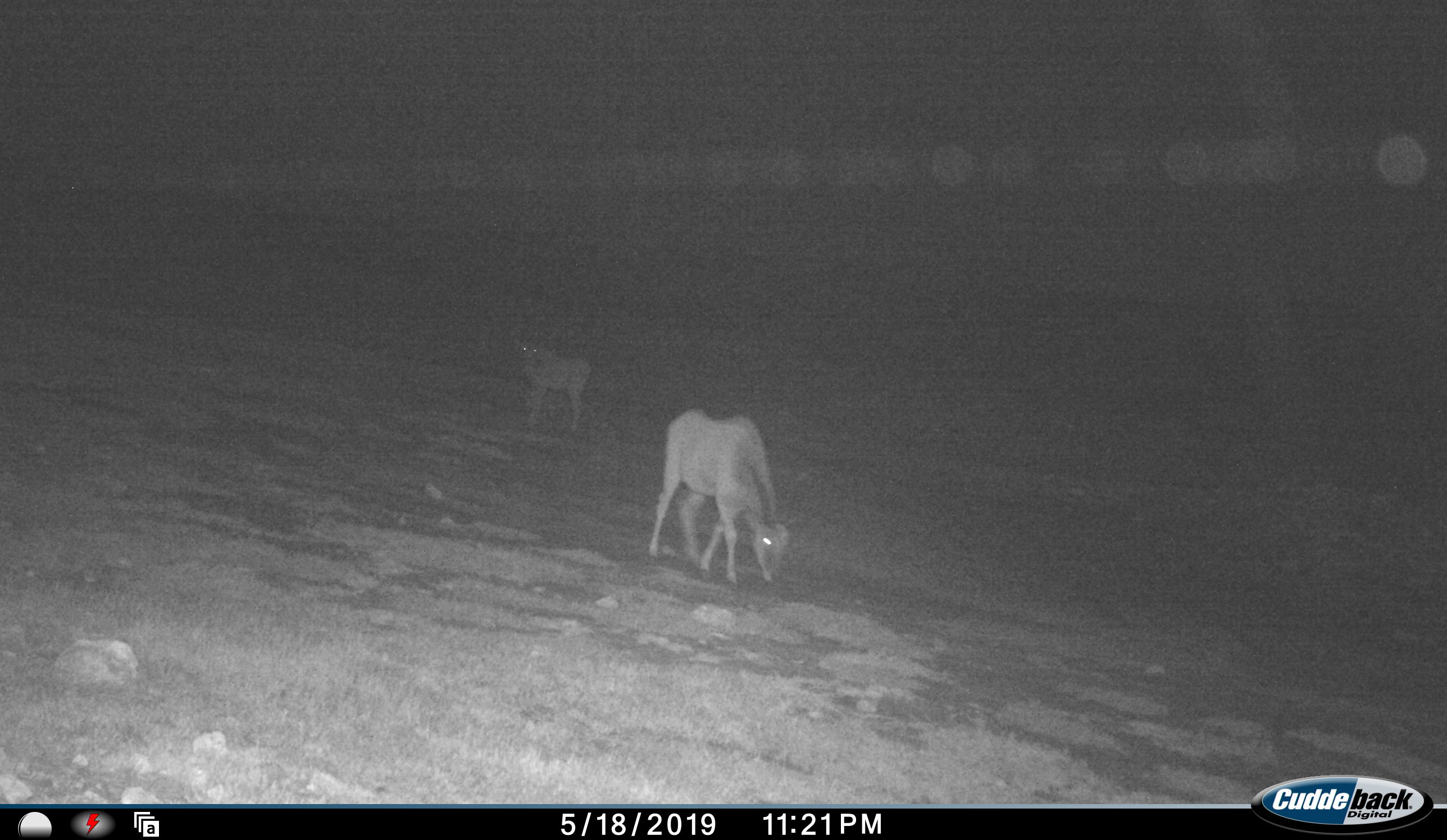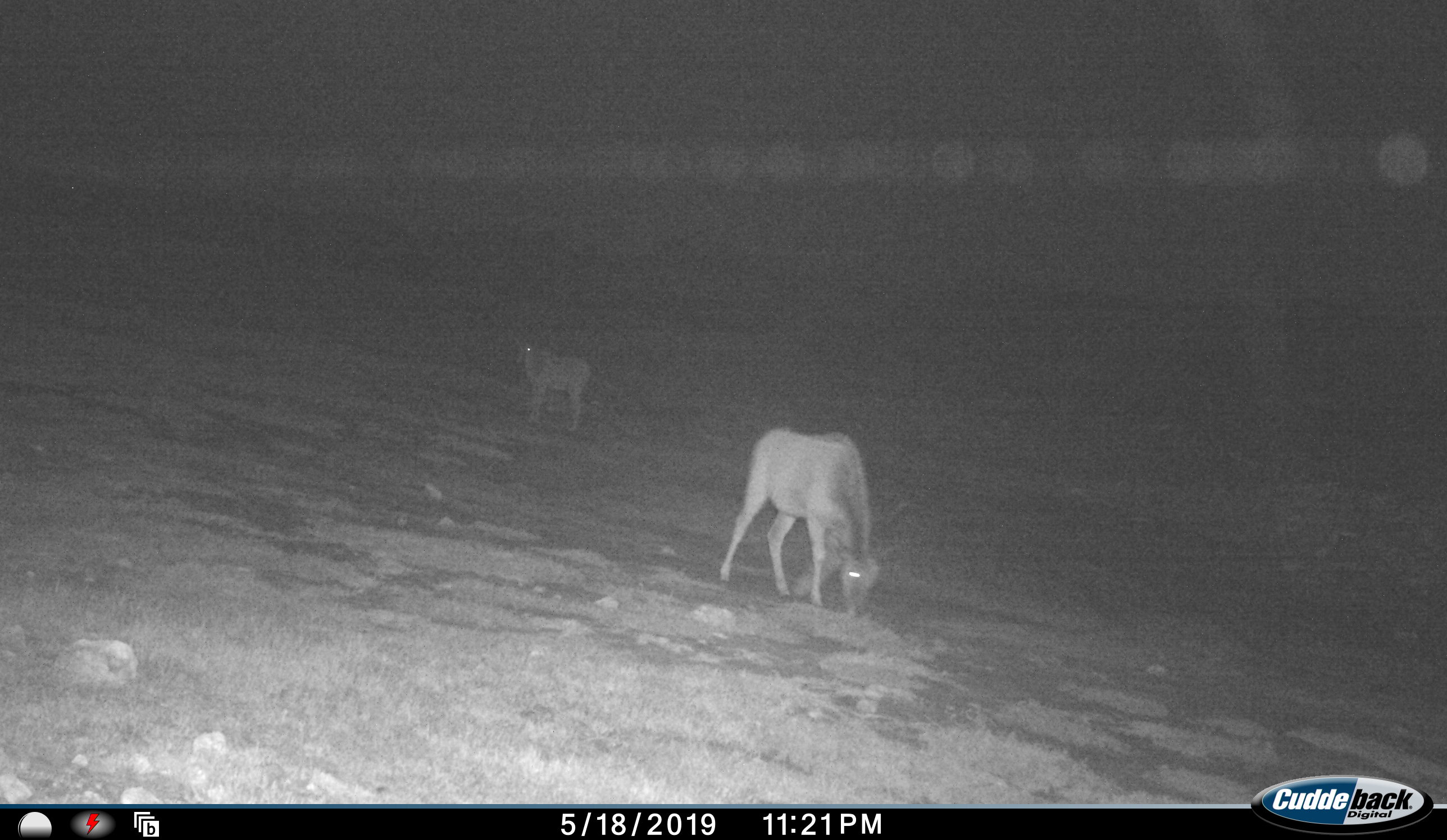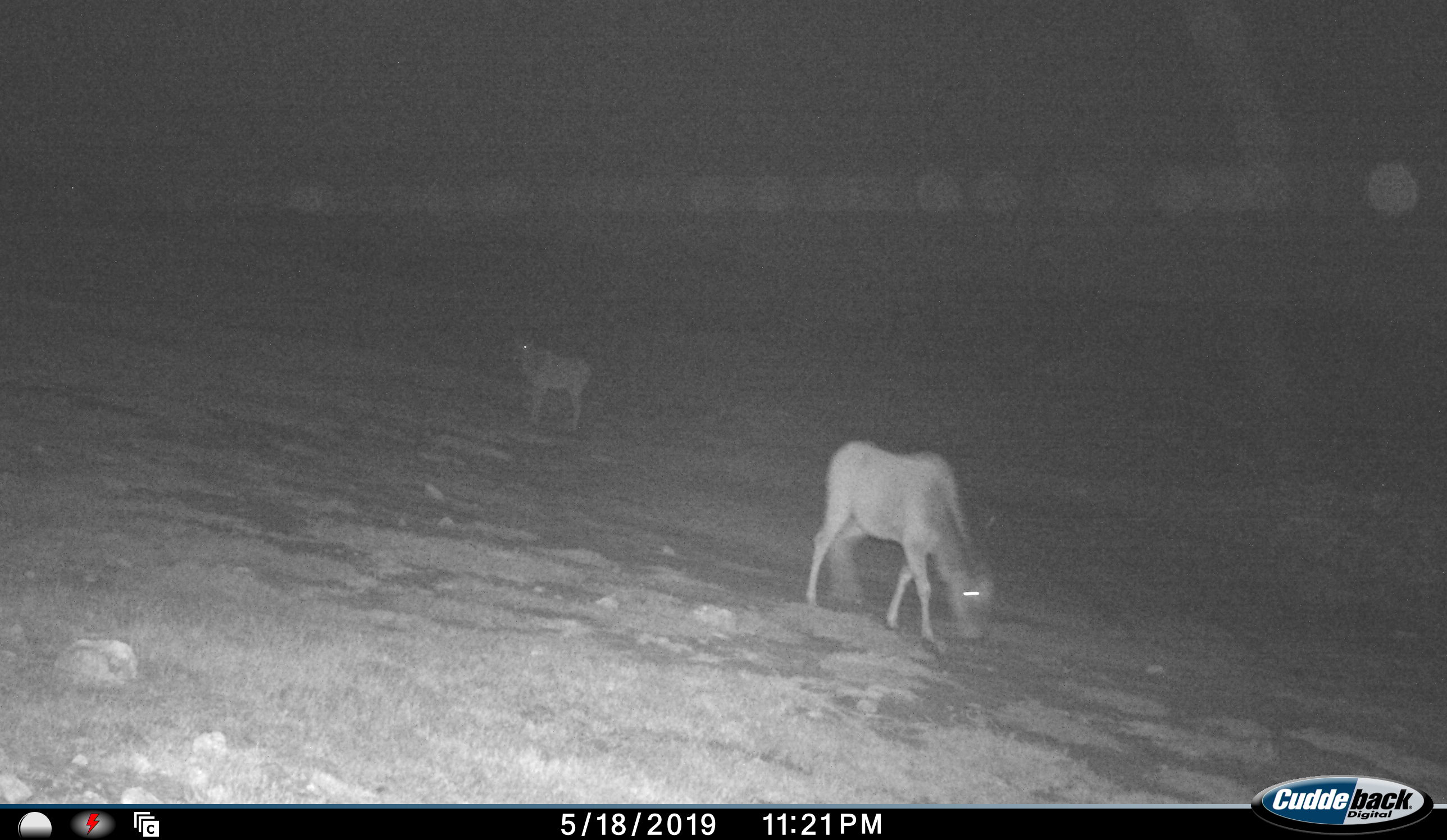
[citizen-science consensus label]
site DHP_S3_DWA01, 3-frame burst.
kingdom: Animalia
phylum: Chordata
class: Mammalia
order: Artiodactyla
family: Bovidae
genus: Tragelaphus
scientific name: Tragelaphus oryx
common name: eland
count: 2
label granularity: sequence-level